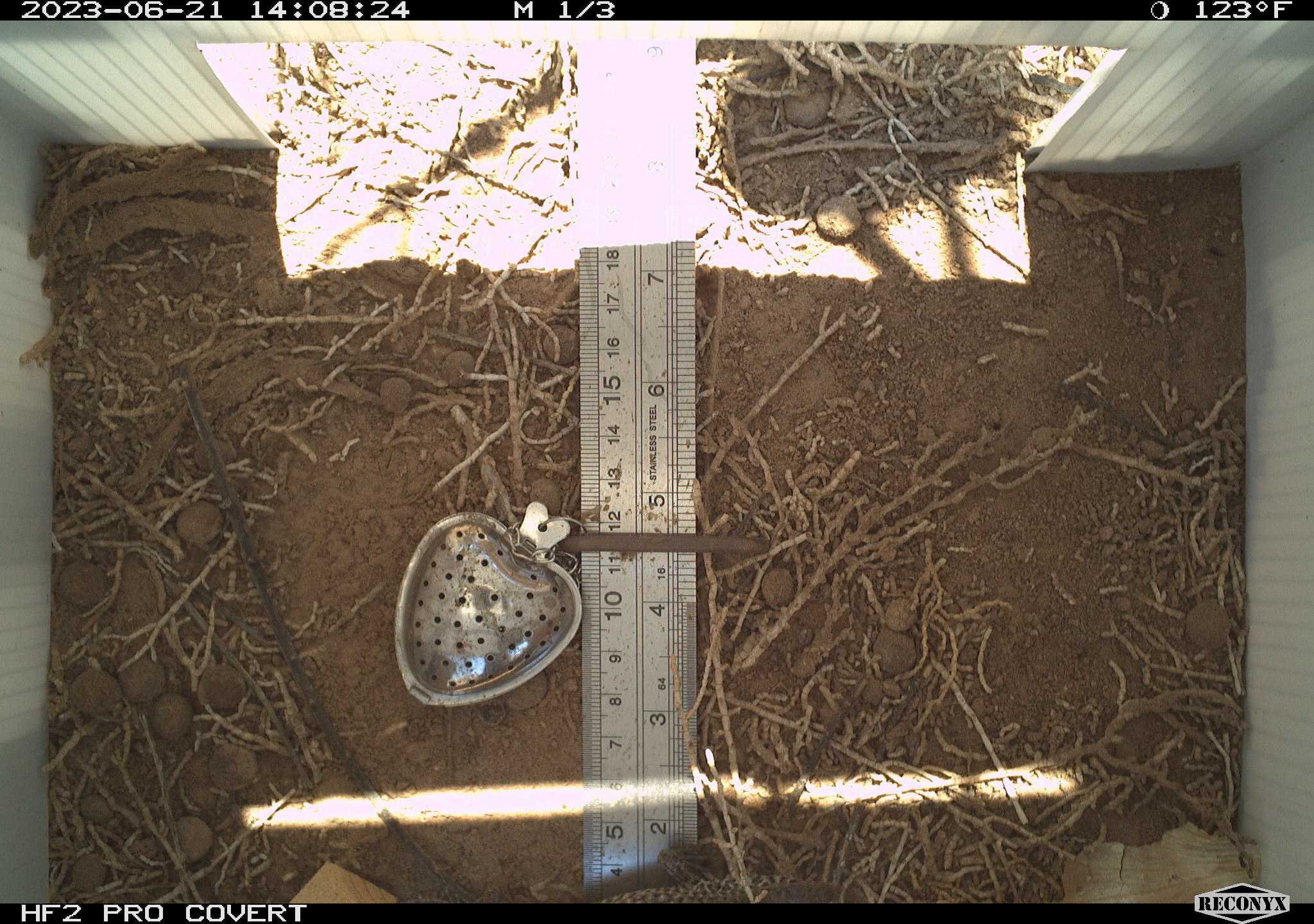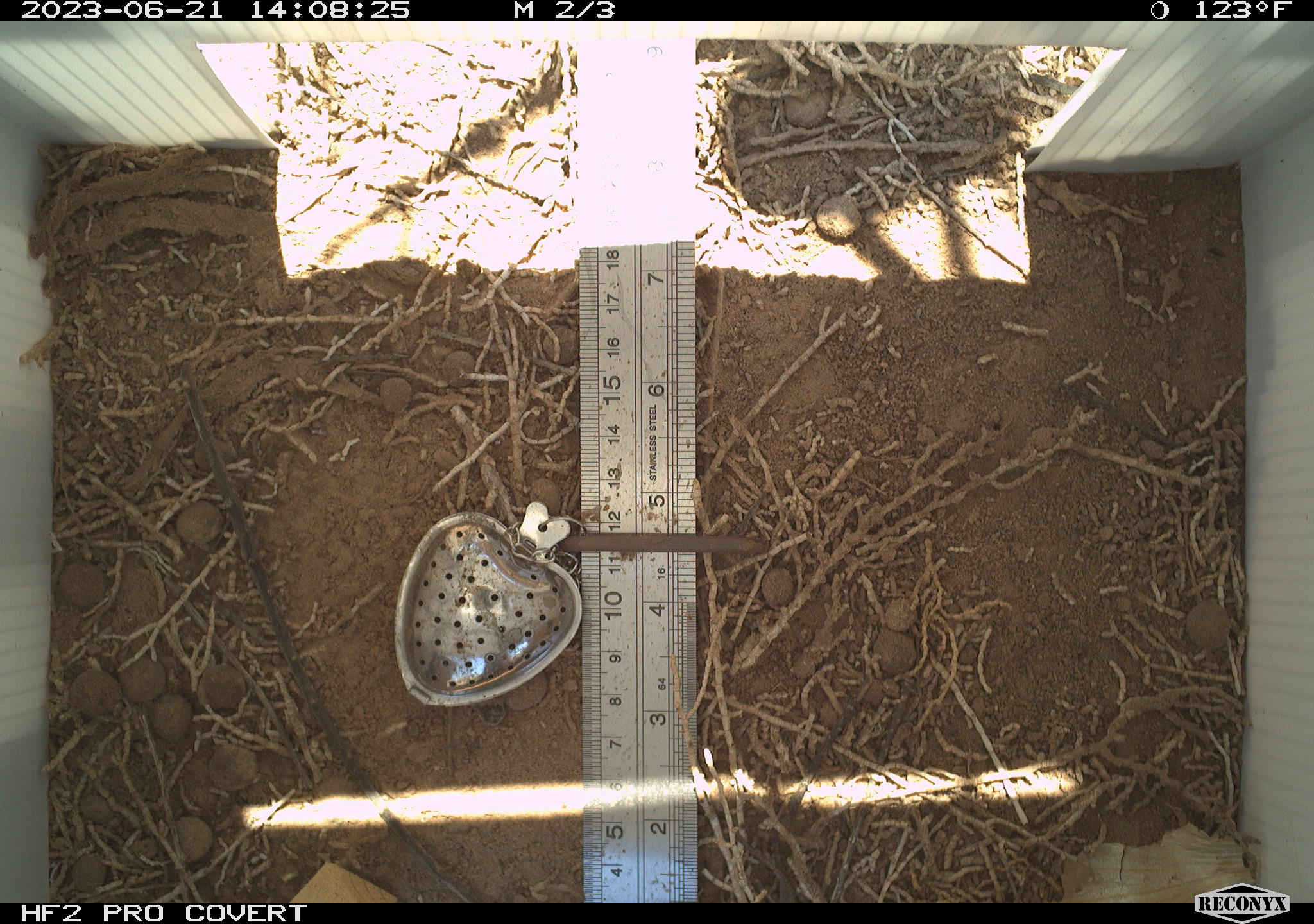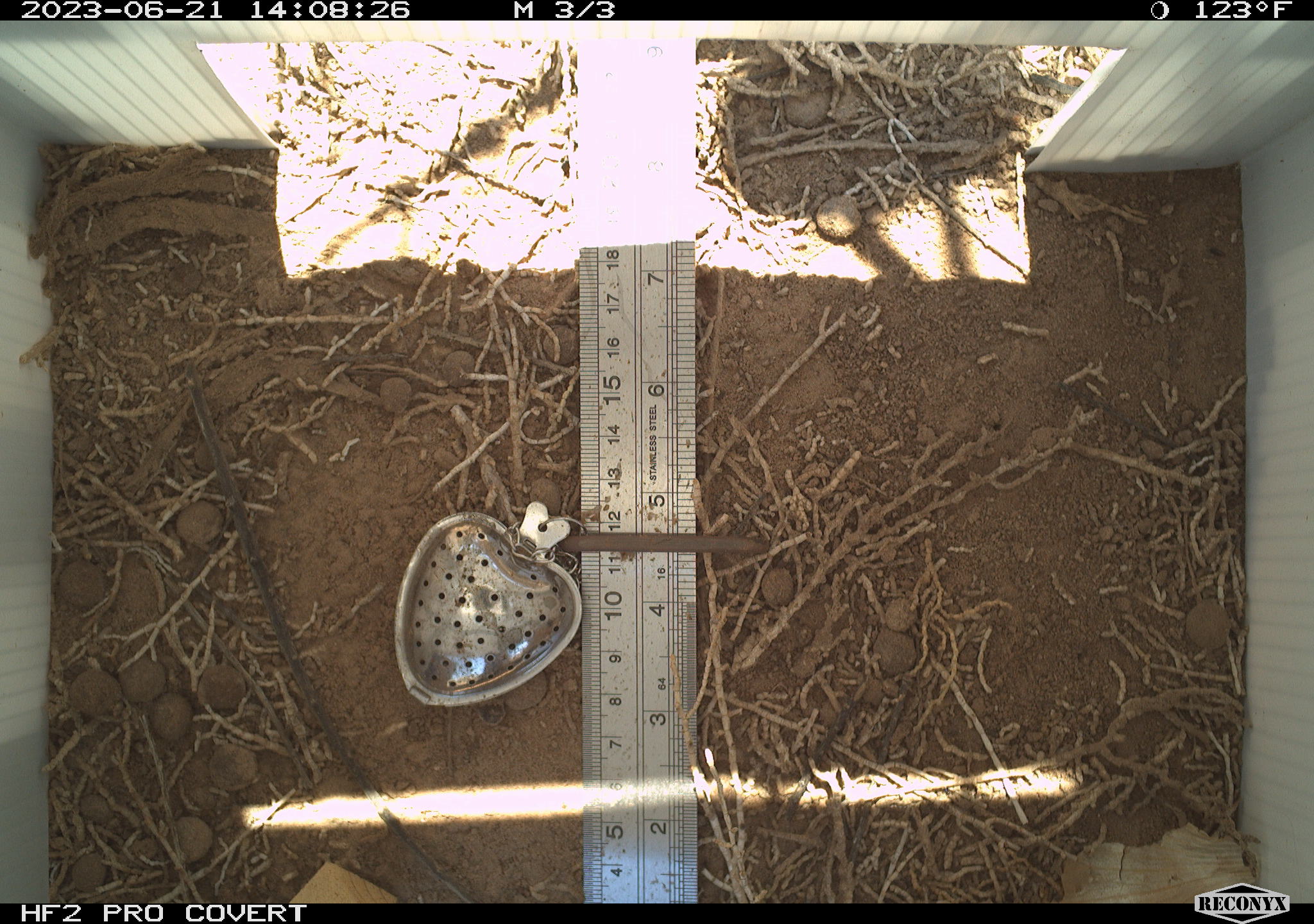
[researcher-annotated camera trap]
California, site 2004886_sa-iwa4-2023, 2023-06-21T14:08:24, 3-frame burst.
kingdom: Animalia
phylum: Chordata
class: Reptilia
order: Squamata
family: Teiidae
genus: Aspidoscelis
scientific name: Aspidoscelis tigris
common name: western whiptail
Western whiptail (Aspidoscelis tigris).